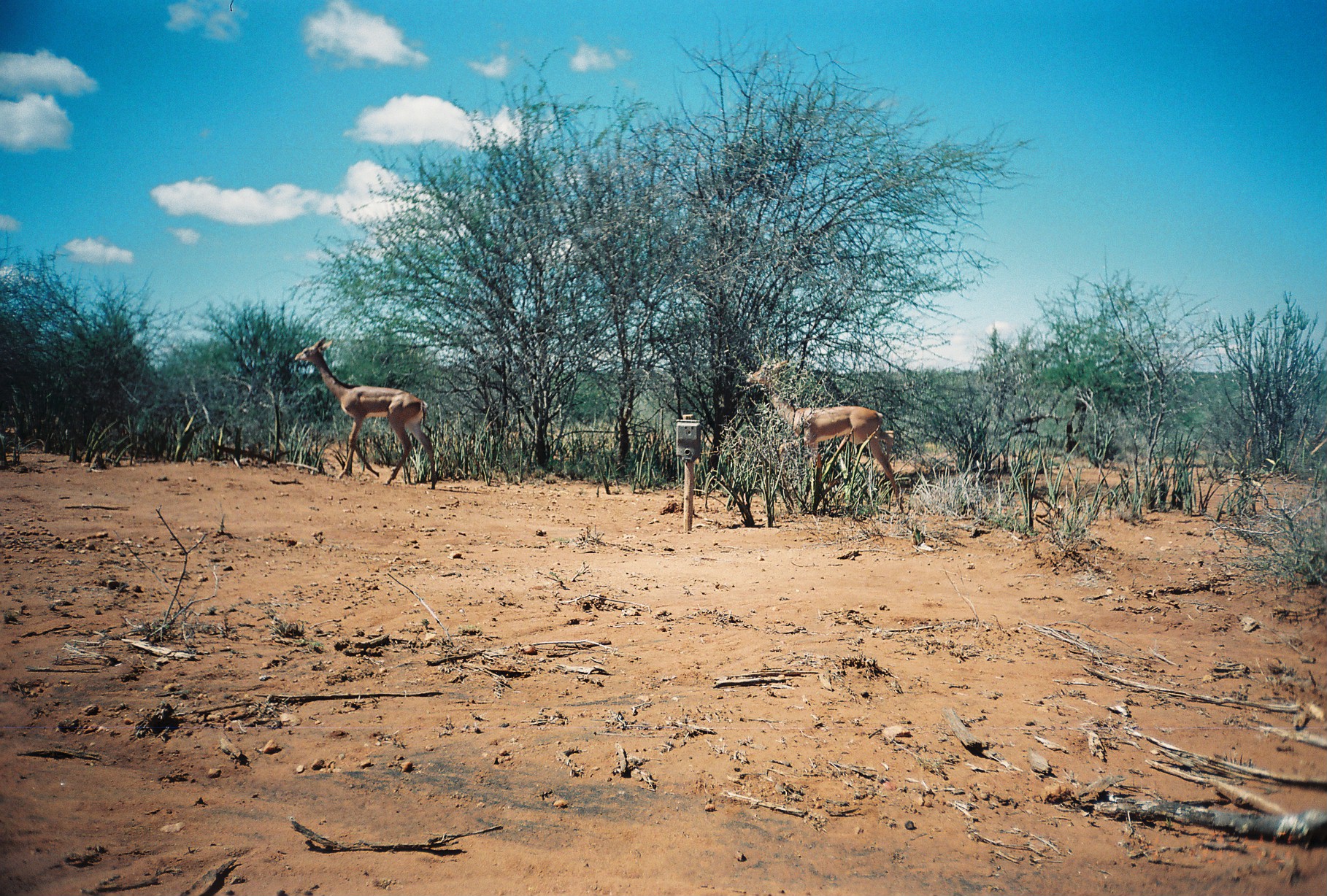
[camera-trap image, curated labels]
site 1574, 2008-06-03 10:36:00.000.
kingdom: Animalia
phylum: Chordata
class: Mammalia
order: Artiodactyla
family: Bovidae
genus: Litocranius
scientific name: Litocranius walleri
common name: gerenuk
Litocranius walleri (gerenuk), count 2.